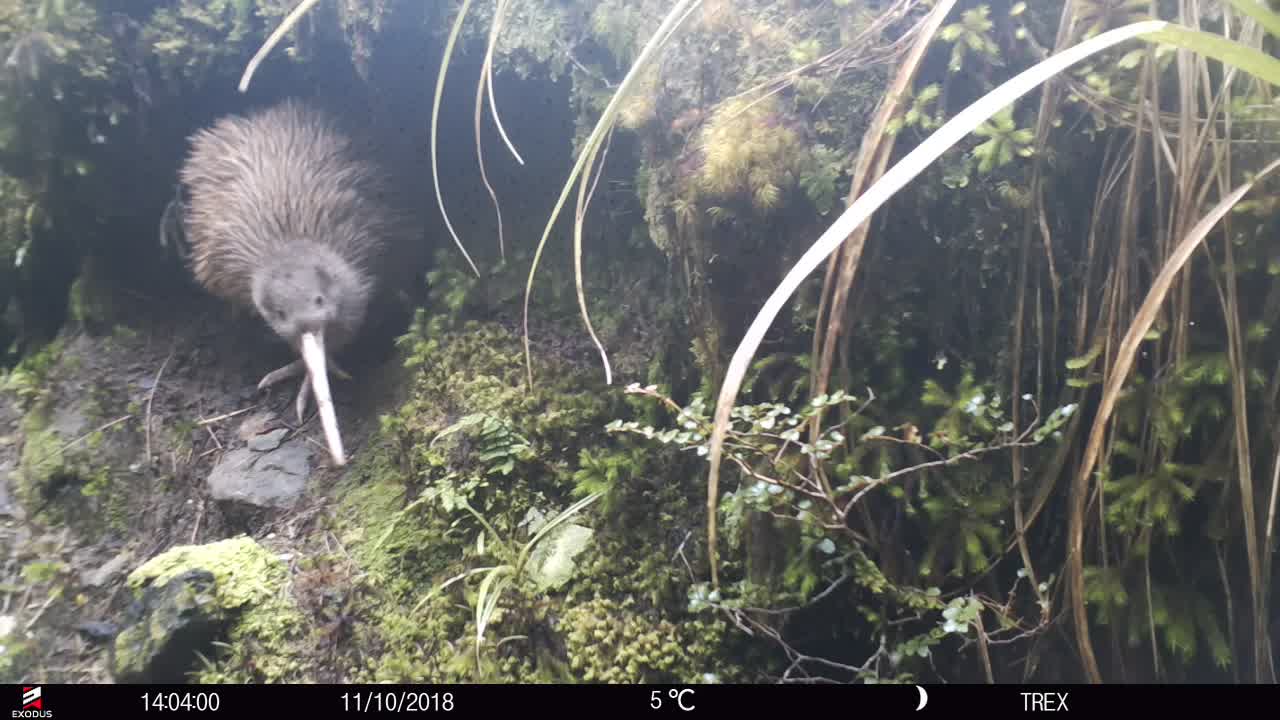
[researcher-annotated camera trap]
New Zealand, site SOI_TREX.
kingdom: Animalia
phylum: Chordata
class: Aves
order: Apterygiformes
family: Apterygidae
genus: Apteryx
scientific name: Apteryx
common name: kiwi